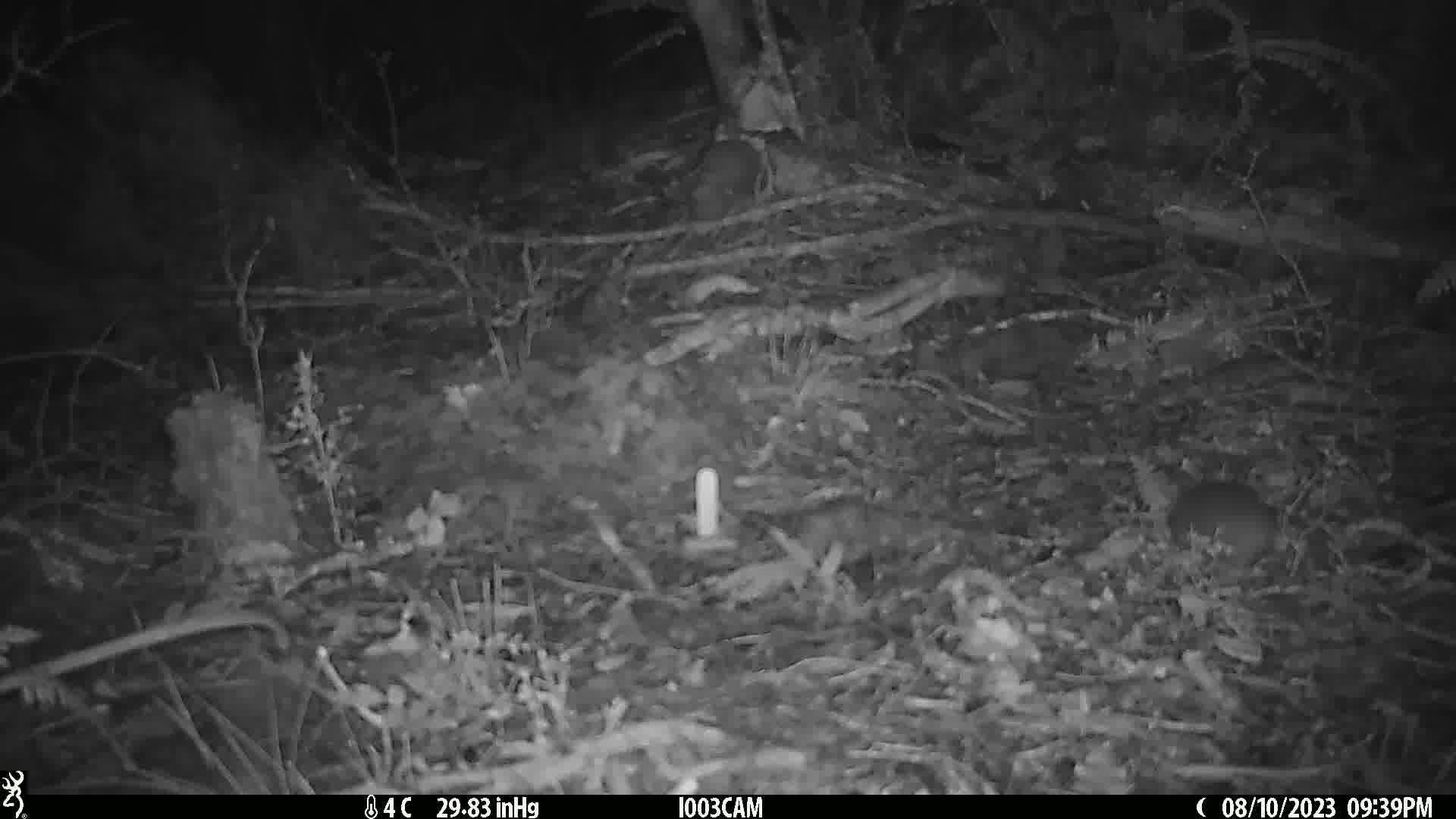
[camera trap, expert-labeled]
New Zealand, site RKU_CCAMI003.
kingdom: Animalia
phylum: Chordata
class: Mammalia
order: Rodentia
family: Muridae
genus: Rattus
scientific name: Rattus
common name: rat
Rat (Rattus).